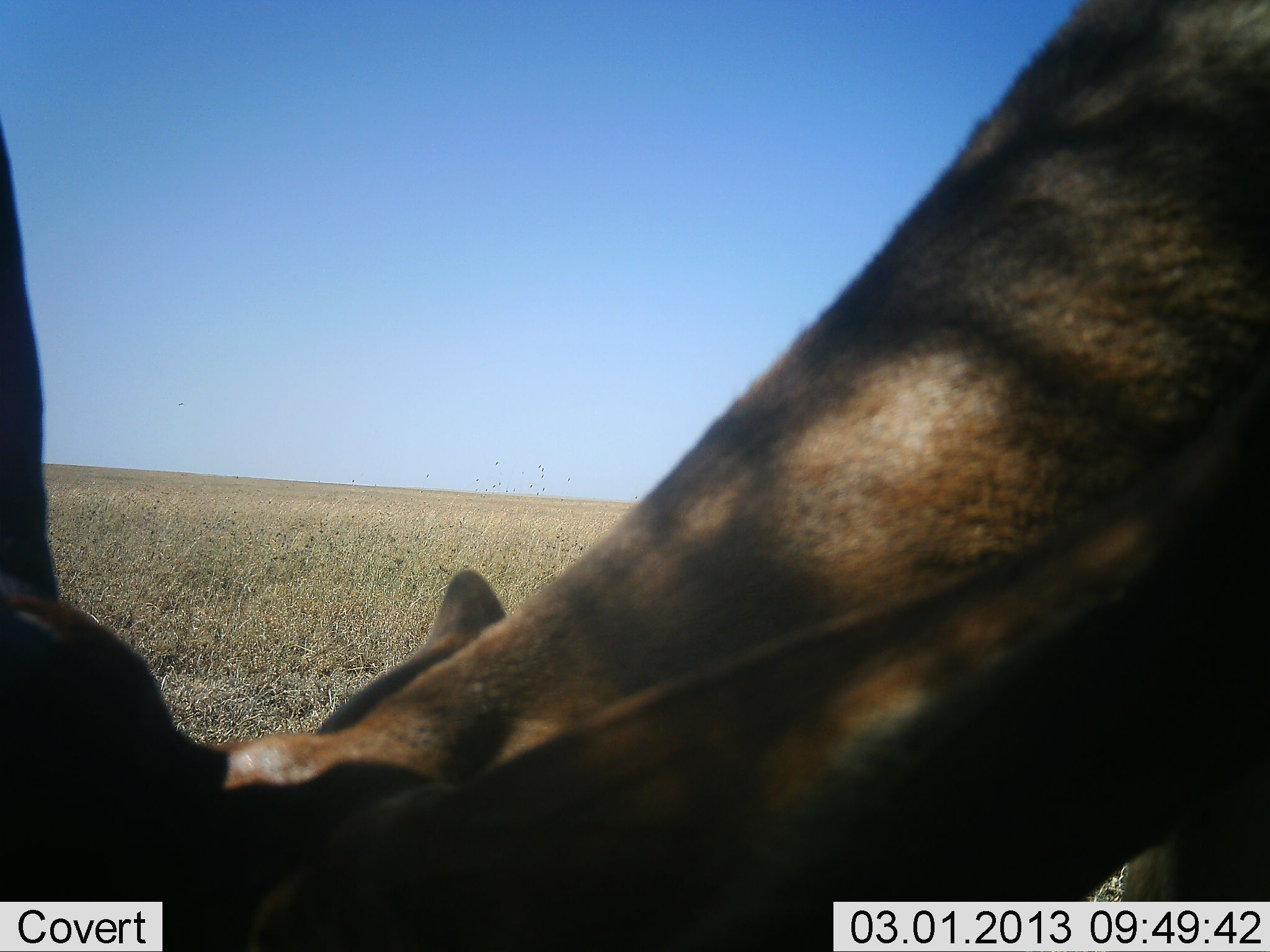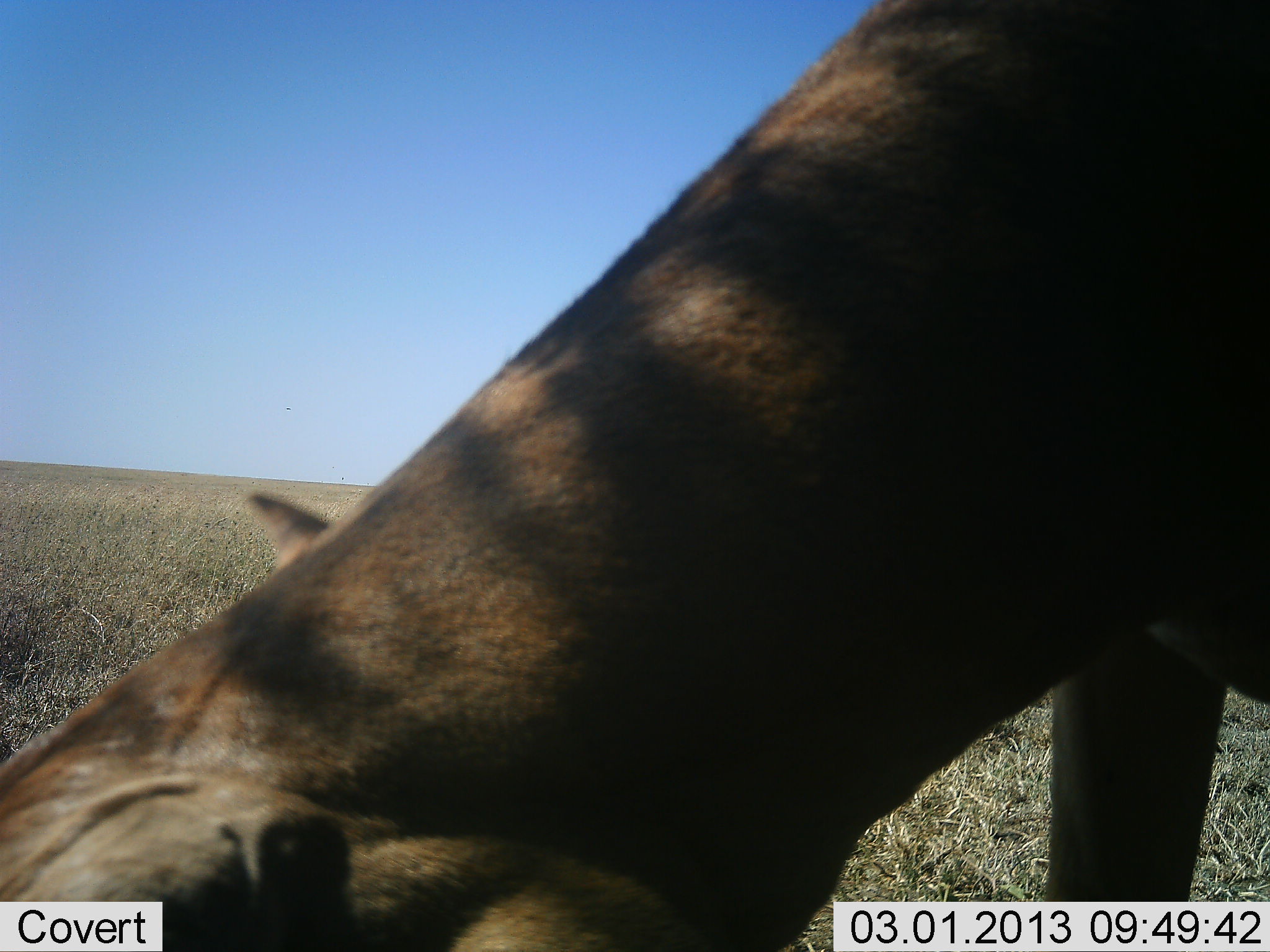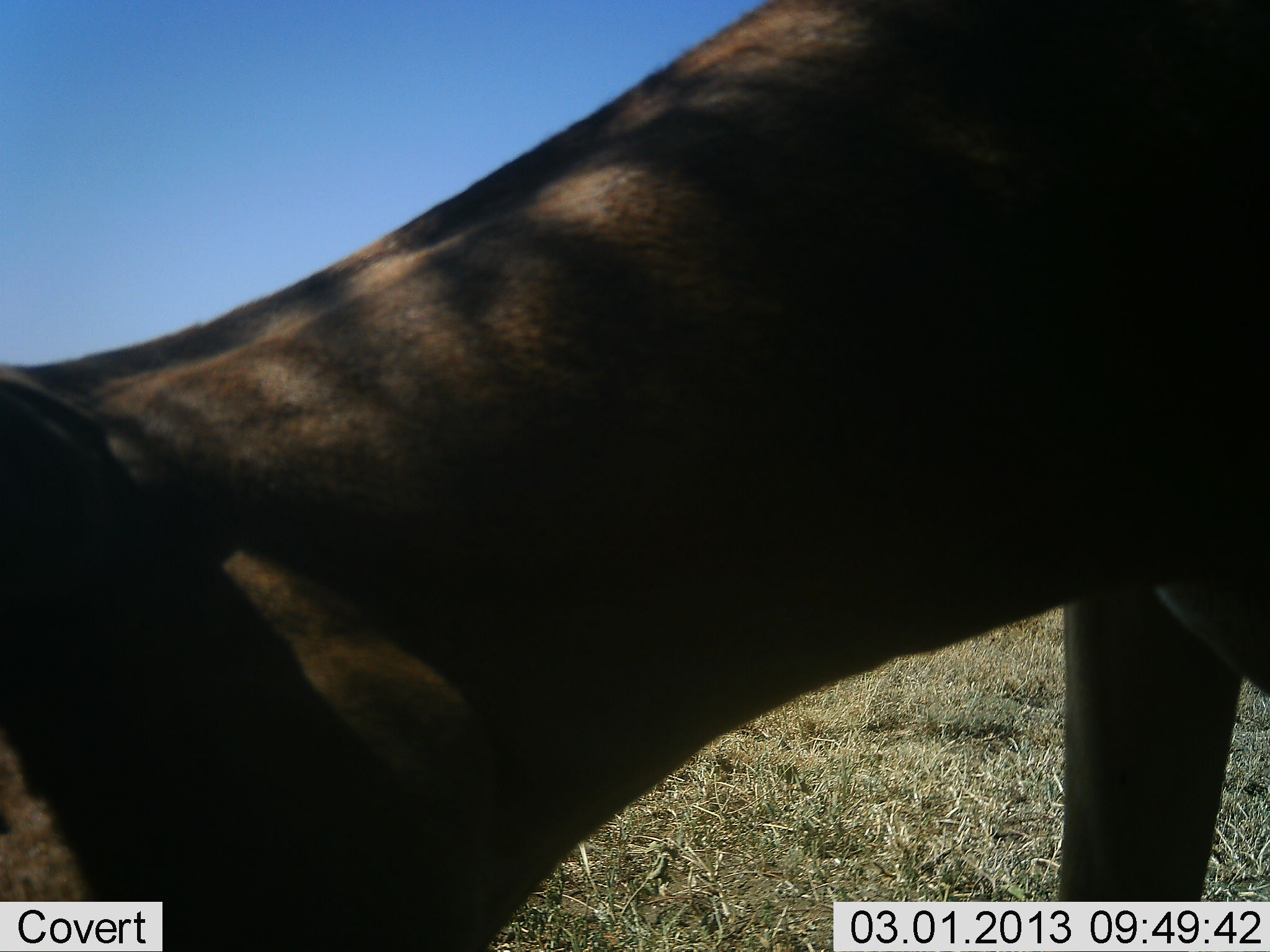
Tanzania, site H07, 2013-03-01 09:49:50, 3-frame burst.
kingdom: Animalia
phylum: Chordata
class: Mammalia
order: Artiodactyla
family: Bovidae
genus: Alcelaphus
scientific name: Alcelaphus buselaphus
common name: hartebeest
Hartebeest (Alcelaphus buselaphus), count 1. Behavior (volunteer vote fractions): standing 0%, resting 0%, moving 0%, interacting 0%. Young present (vote fraction): 0%. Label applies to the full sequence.